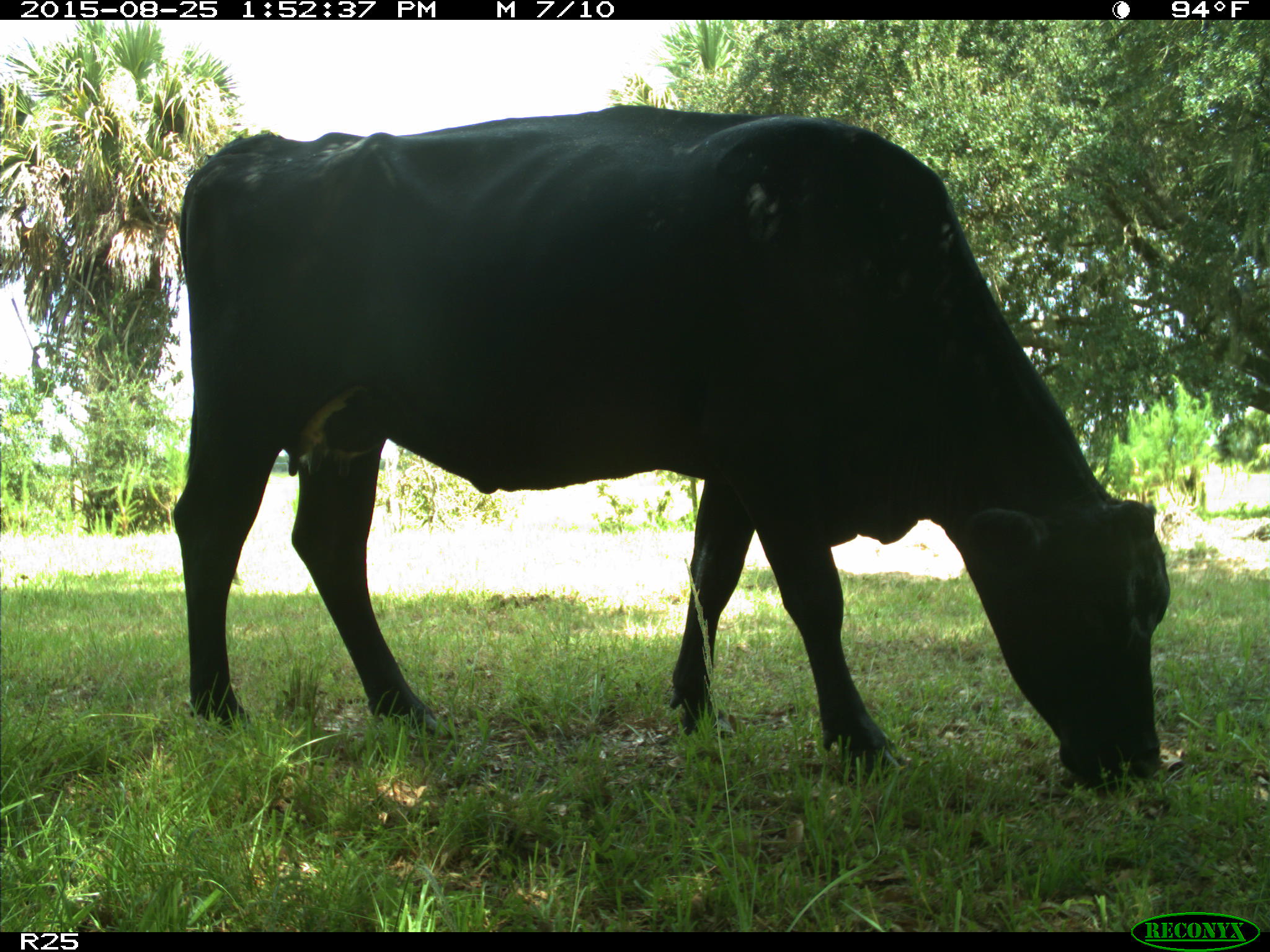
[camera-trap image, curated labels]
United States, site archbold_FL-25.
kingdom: Animalia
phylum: Chordata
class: Mammalia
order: Artiodactyla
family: Bovidae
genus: Bos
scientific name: Bos taurus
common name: domestic cow